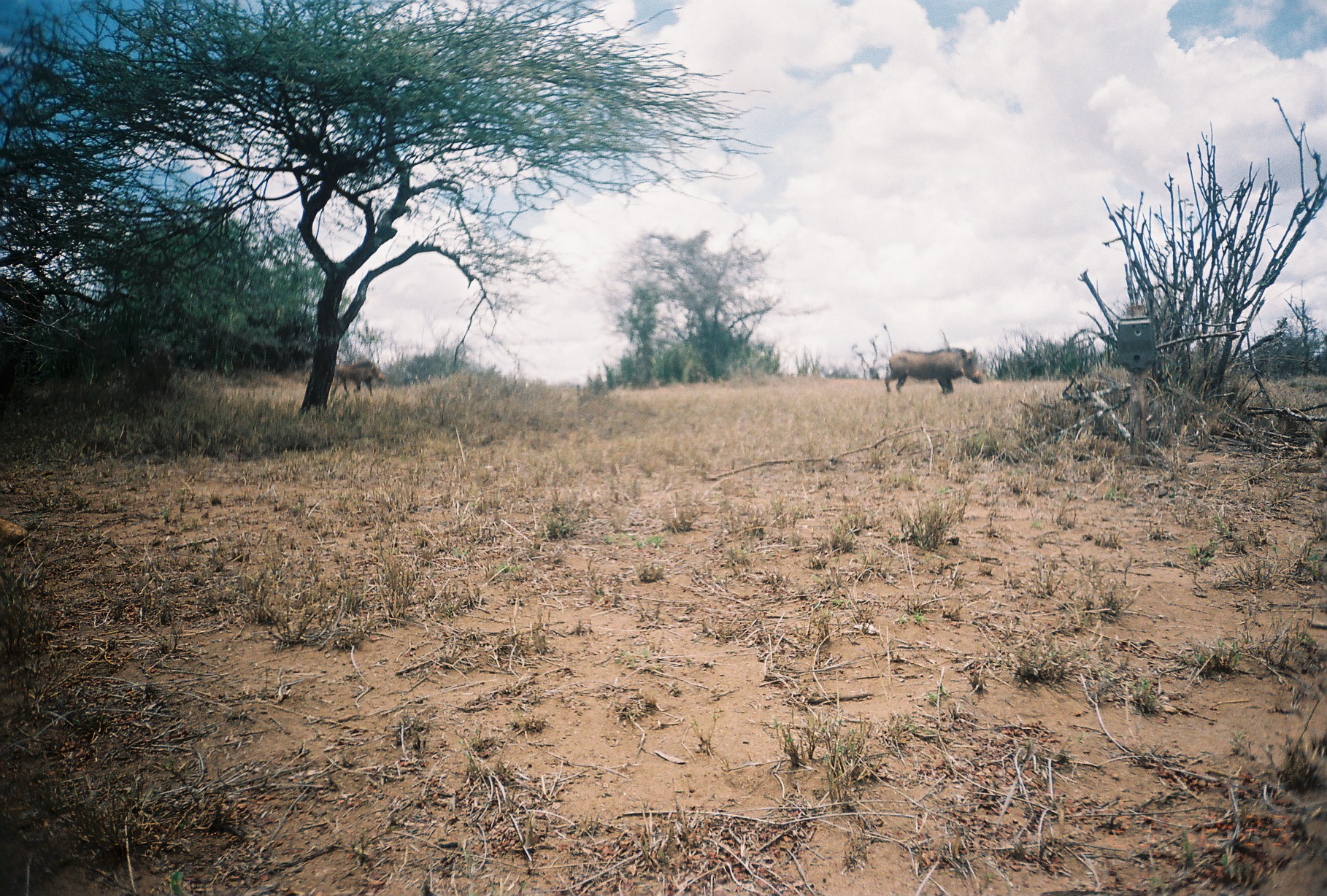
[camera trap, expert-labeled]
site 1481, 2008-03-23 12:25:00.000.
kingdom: Animalia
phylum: Chordata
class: Mammalia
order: Artiodactyla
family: Suidae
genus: Phacochoerus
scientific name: Phacochoerus africanus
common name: common warthog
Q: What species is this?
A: Phacochoerus africanus (common warthog).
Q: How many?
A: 2.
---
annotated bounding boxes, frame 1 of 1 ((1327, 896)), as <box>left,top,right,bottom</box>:
phacochoerus africanus: <box>883,347,983,395</box>; <box>330,359,386,397</box>